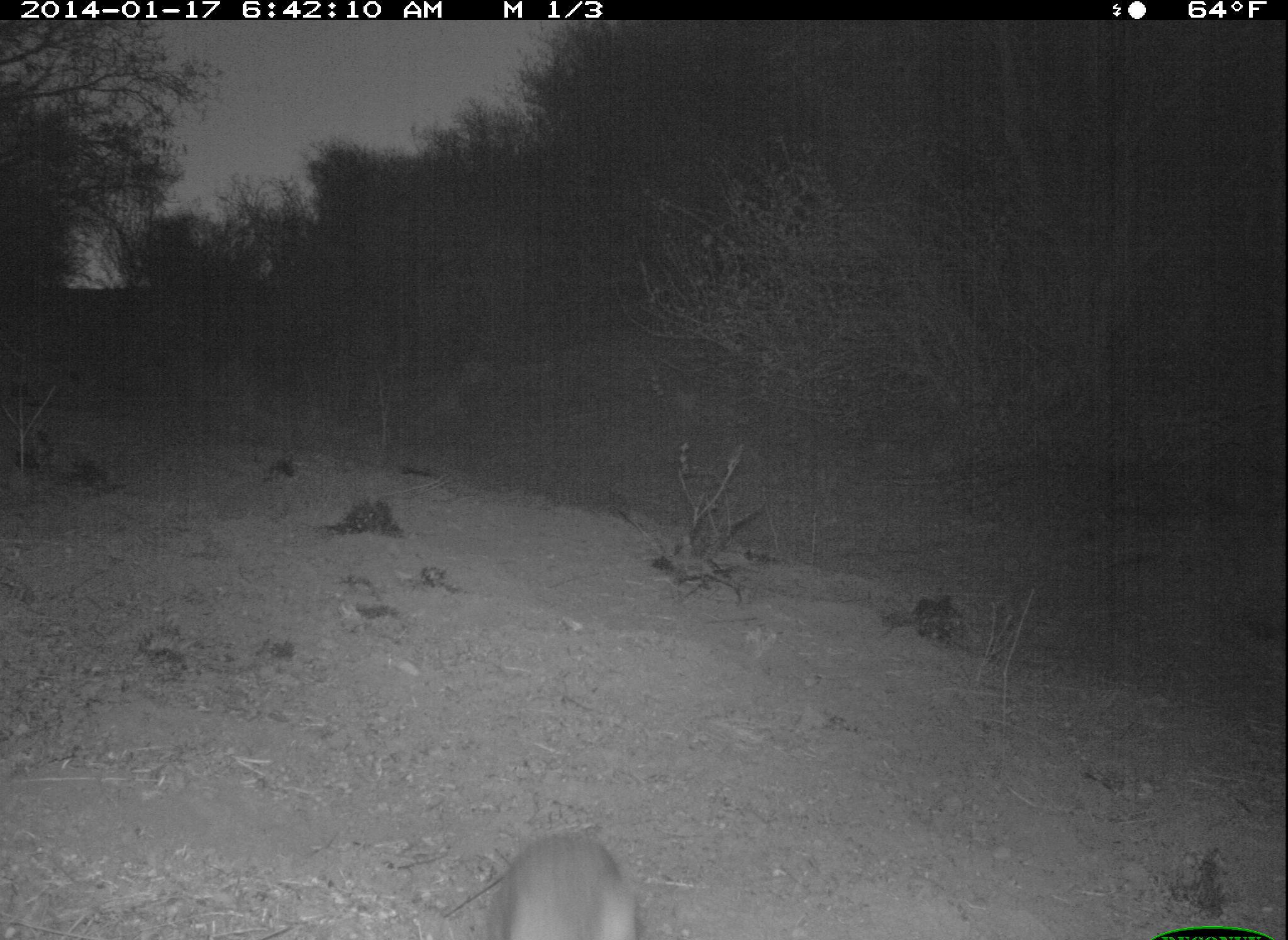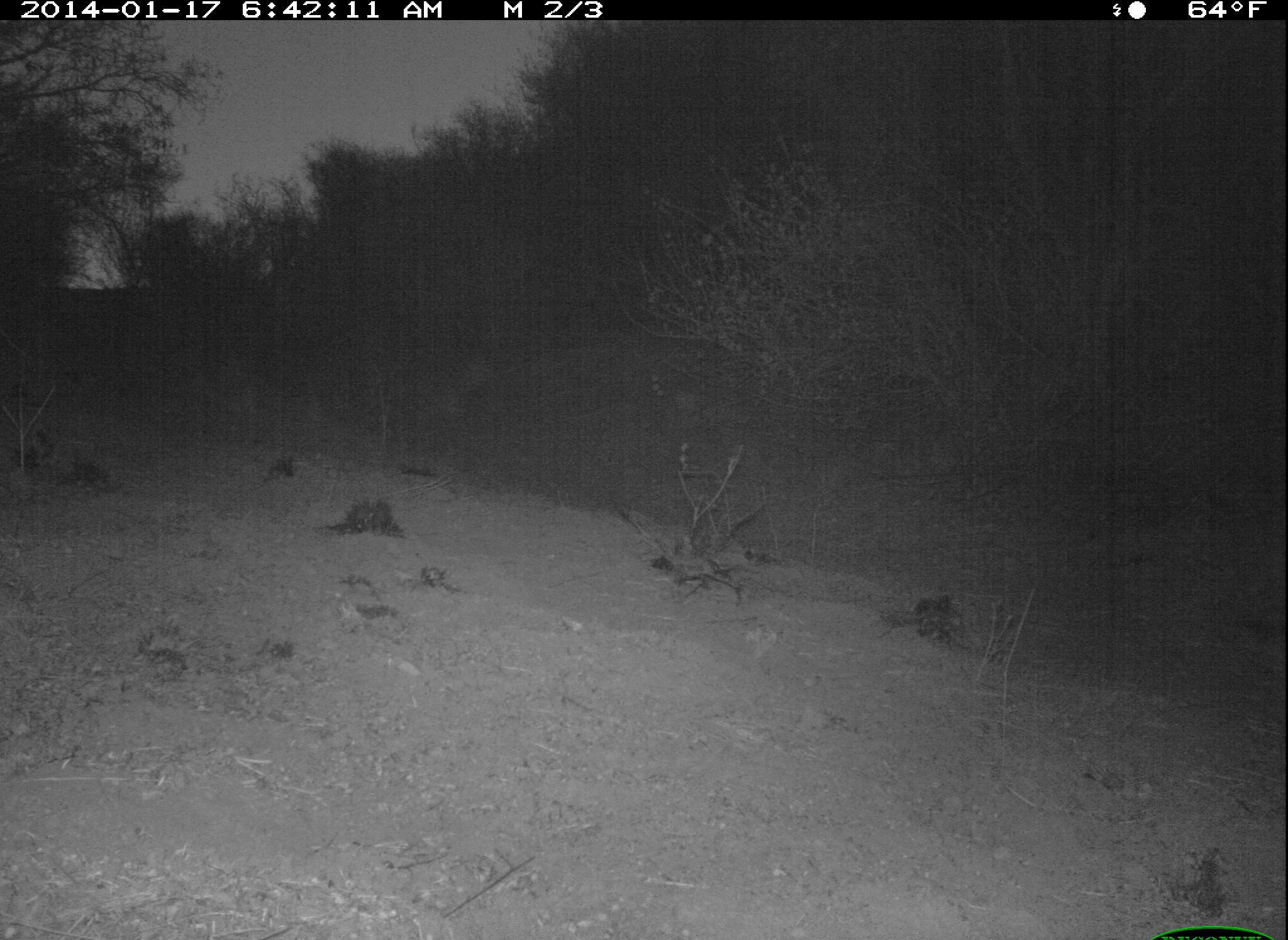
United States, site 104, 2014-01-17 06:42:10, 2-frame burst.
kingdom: Animalia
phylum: Chordata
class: Mammalia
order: Lagomorpha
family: Leporidae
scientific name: Leporidae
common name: rabbits and hares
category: rabbit